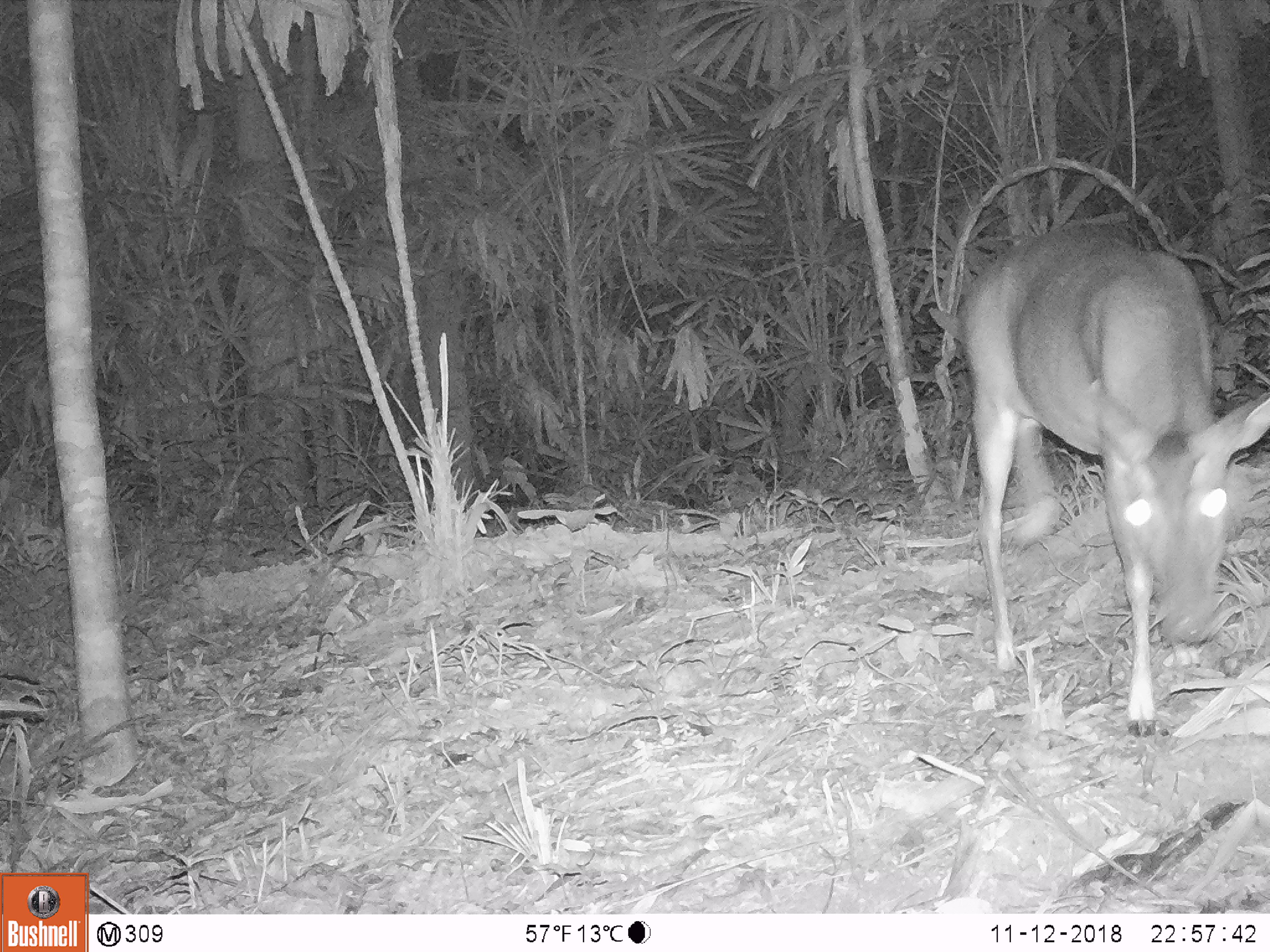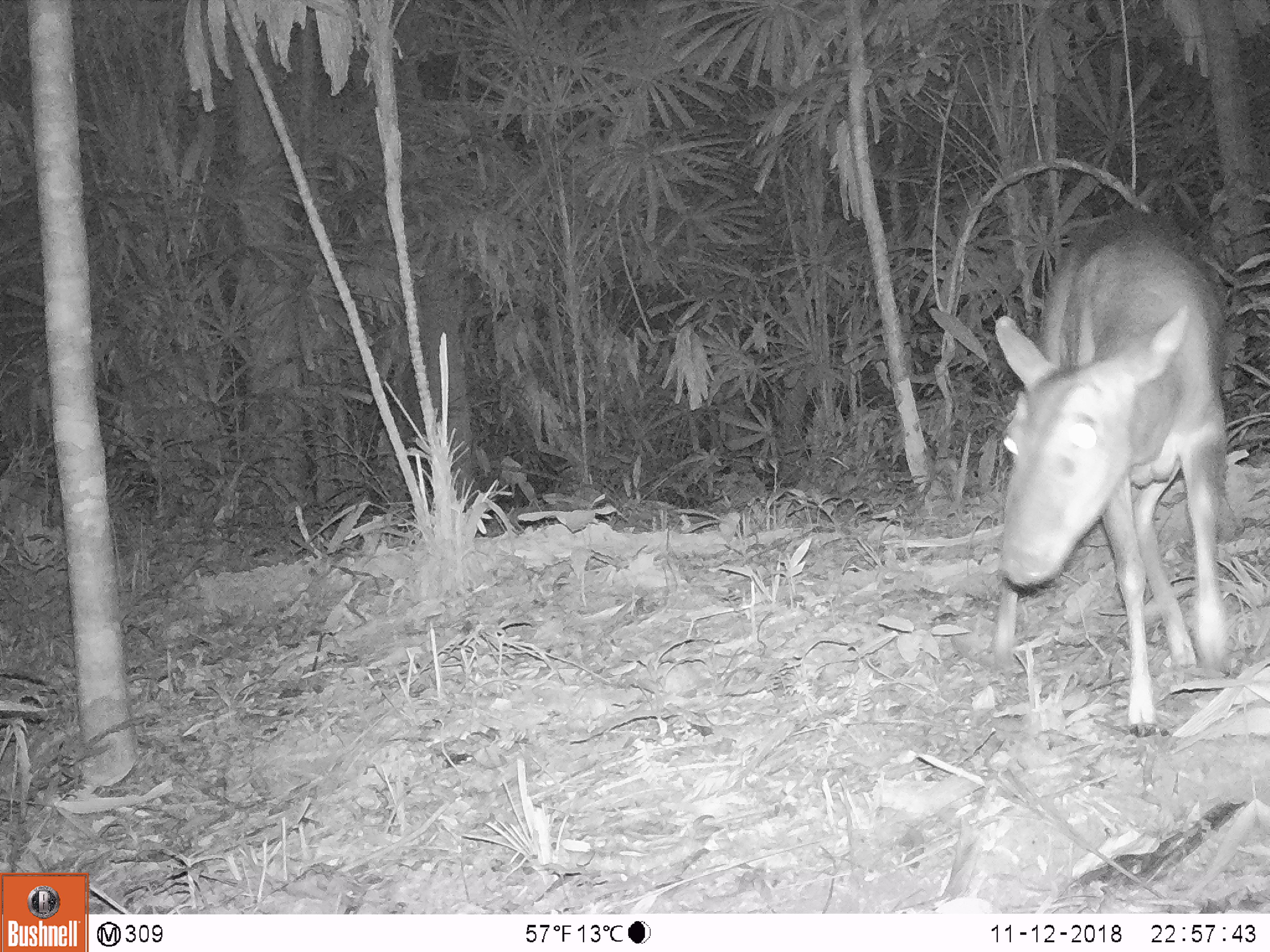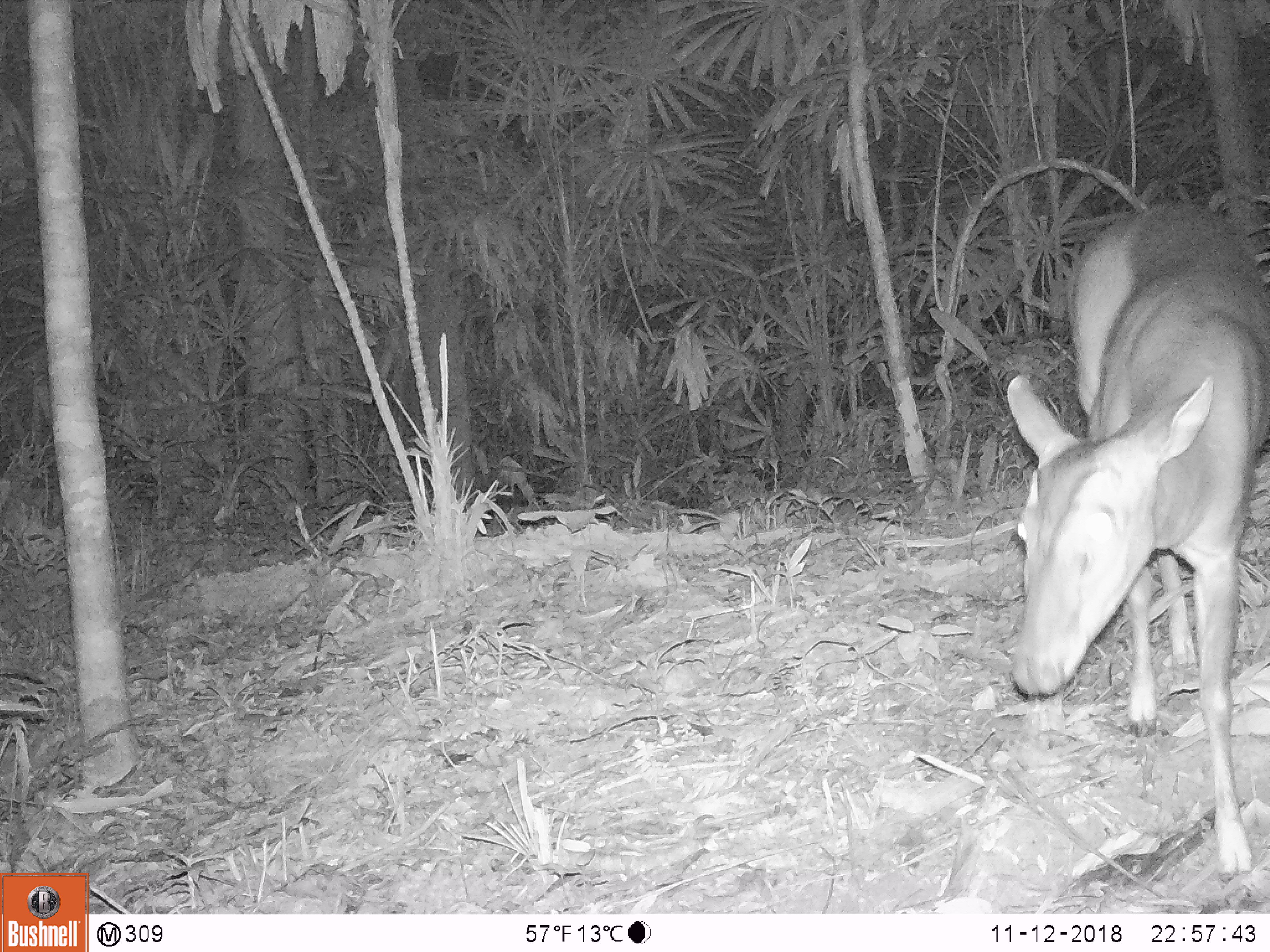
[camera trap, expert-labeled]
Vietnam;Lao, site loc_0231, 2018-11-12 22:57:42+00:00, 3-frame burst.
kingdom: Animalia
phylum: Chordata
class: Mammalia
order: Artiodactyla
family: Cervidae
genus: Muntiacus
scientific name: Muntiacus vuquangensis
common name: large-antlered muntjac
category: large antlered muntjac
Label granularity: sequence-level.